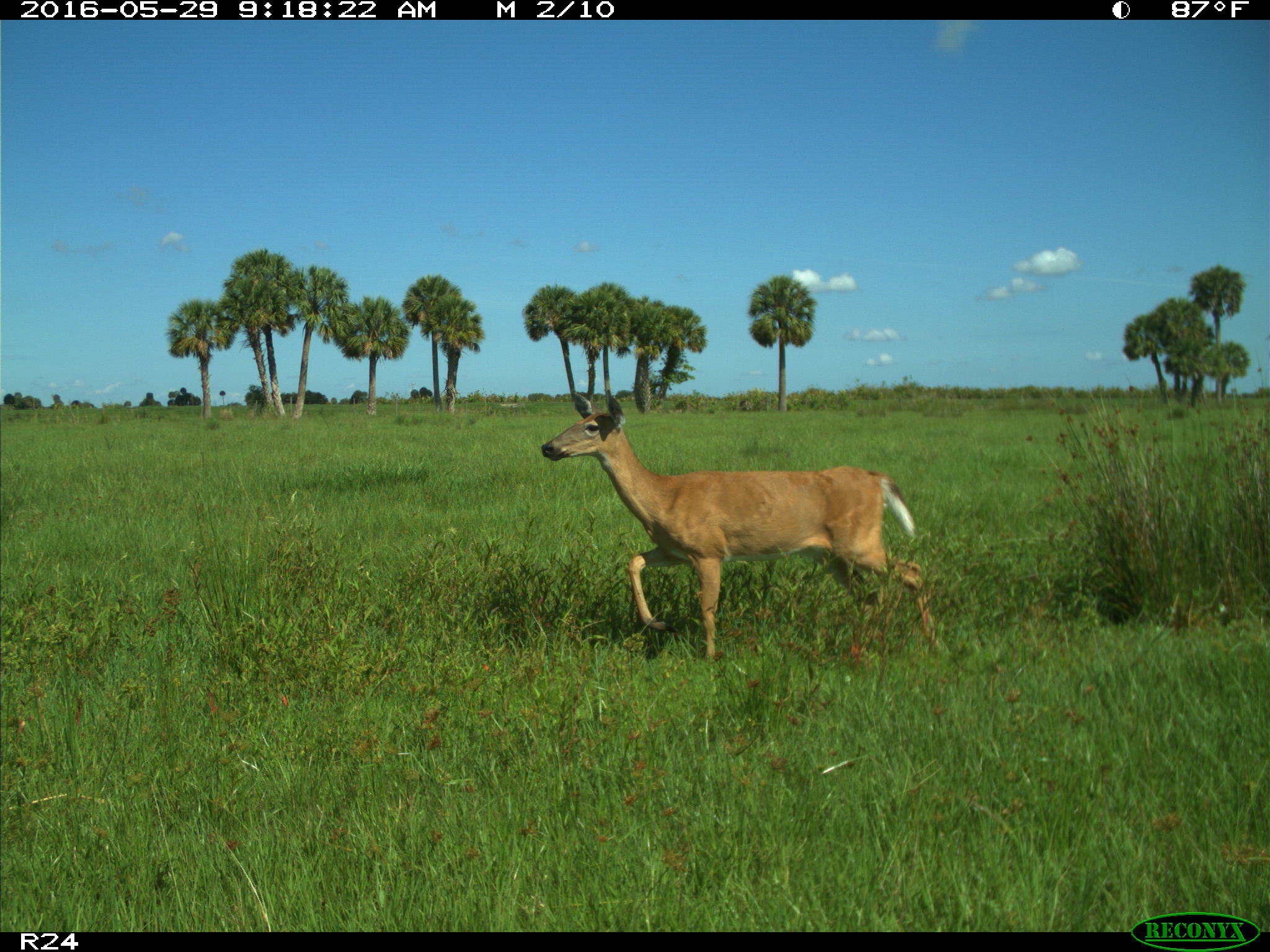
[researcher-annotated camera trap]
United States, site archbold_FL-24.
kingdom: Animalia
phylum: Chordata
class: Mammalia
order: Artiodactyla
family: Cervidae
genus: Odocoileus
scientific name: Odocoileus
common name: deer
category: unidentified deer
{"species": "unidentified deer (deer) (Odocoileus)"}